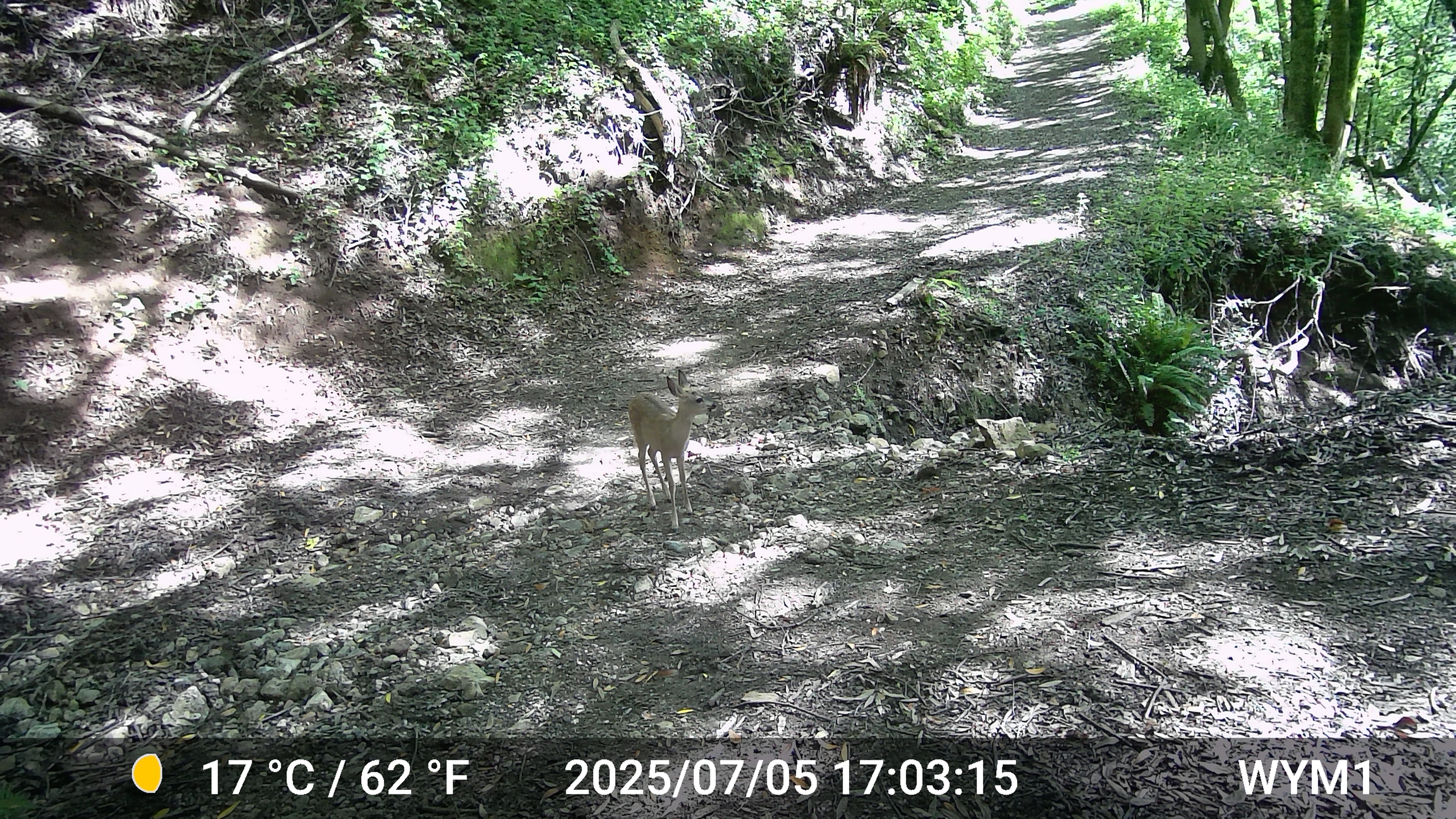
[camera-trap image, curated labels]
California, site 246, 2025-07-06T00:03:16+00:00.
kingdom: Animalia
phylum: Chordata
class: Mammalia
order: Artiodactyla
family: Cervidae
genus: Odocoileus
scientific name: Odocoileus hemionus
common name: mule deer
Mule deer (Odocoileus hemionus).